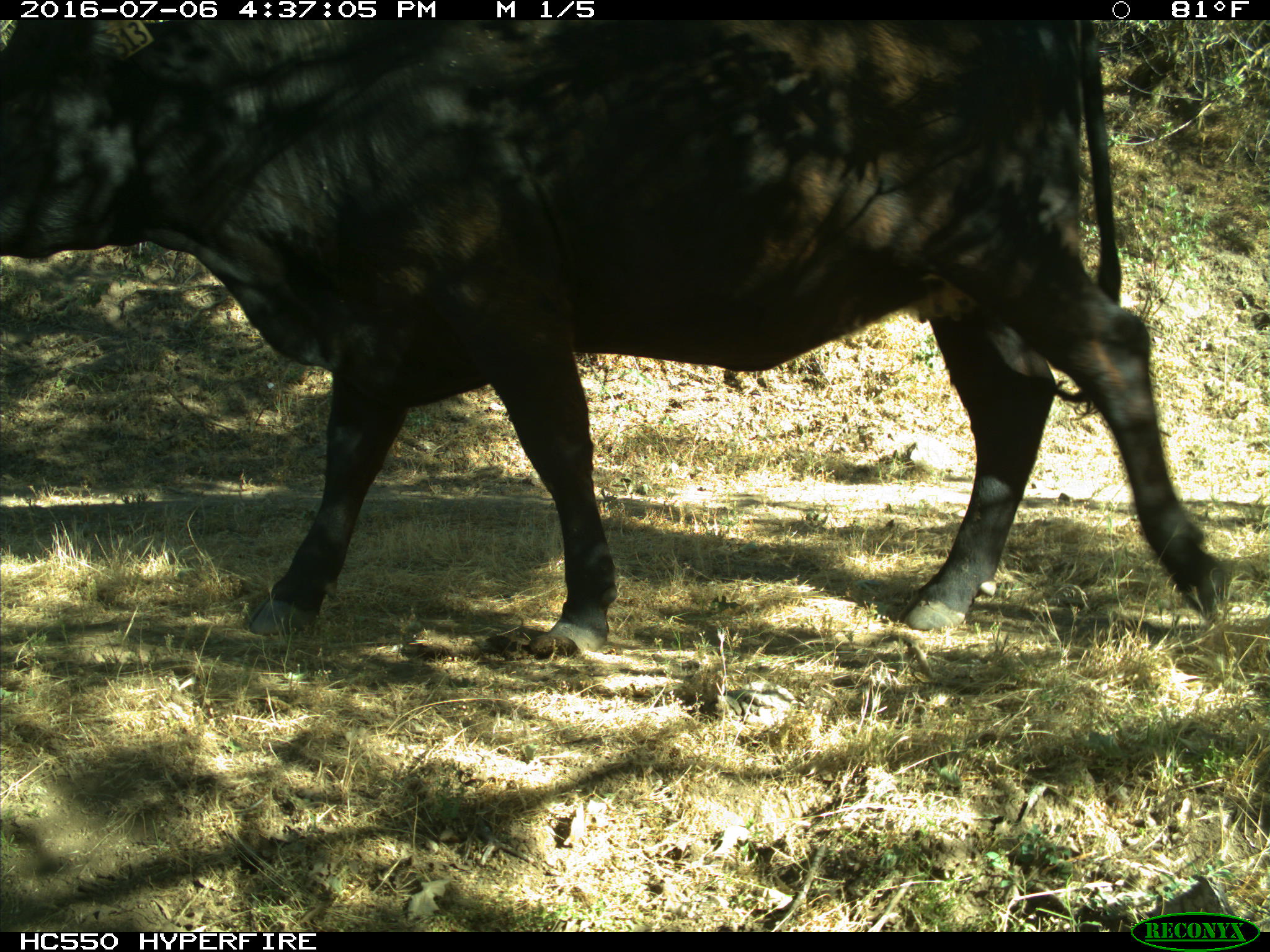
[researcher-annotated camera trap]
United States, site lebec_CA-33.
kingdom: Animalia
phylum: Chordata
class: Mammalia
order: Artiodactyla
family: Bovidae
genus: Bos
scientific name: Bos taurus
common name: domestic cow